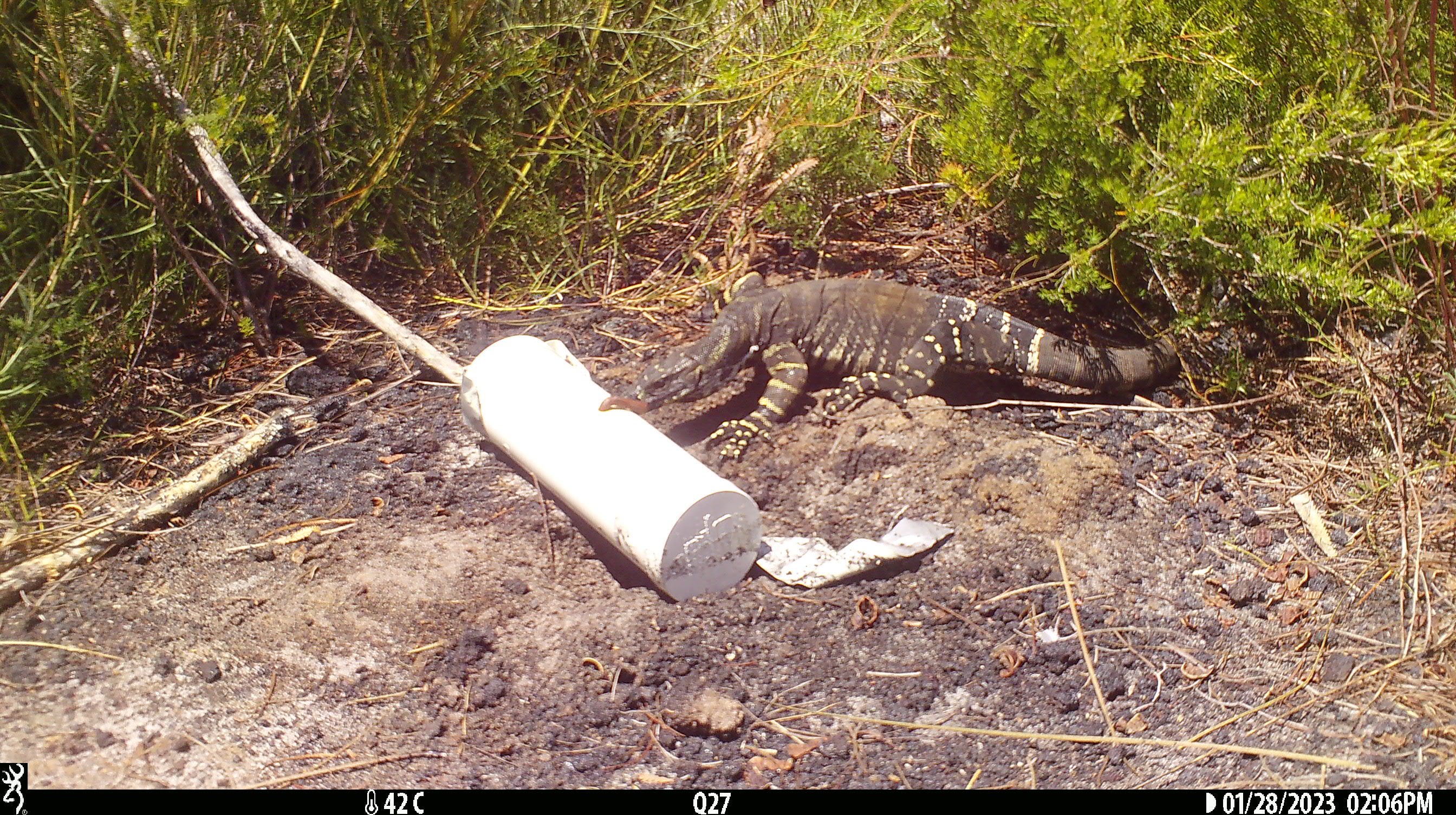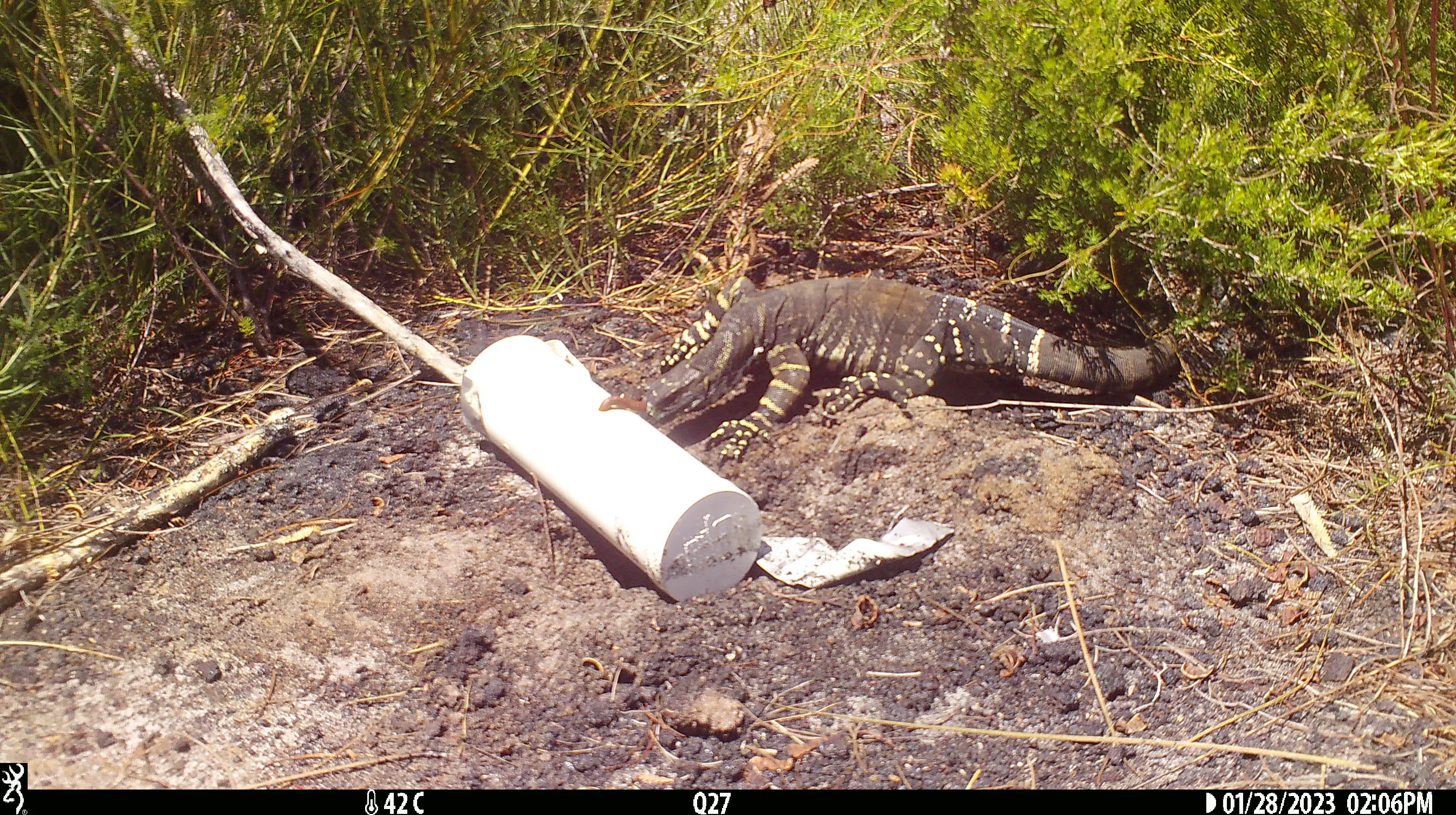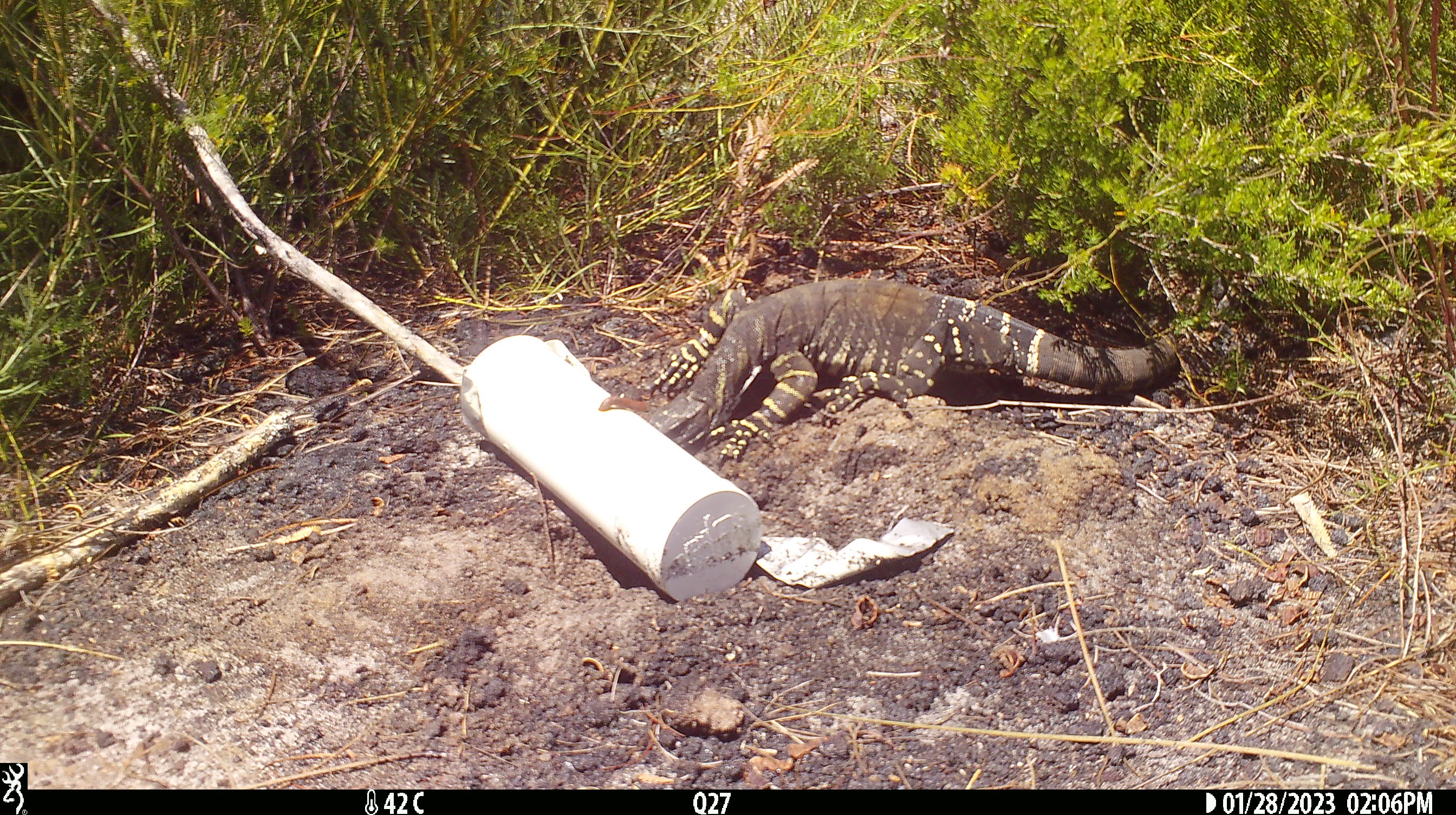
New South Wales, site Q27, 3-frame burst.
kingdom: Animalia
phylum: Chordata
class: Reptilia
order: Squamata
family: Varanidae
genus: Varanus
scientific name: Varanus varius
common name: lace monitor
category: goanna